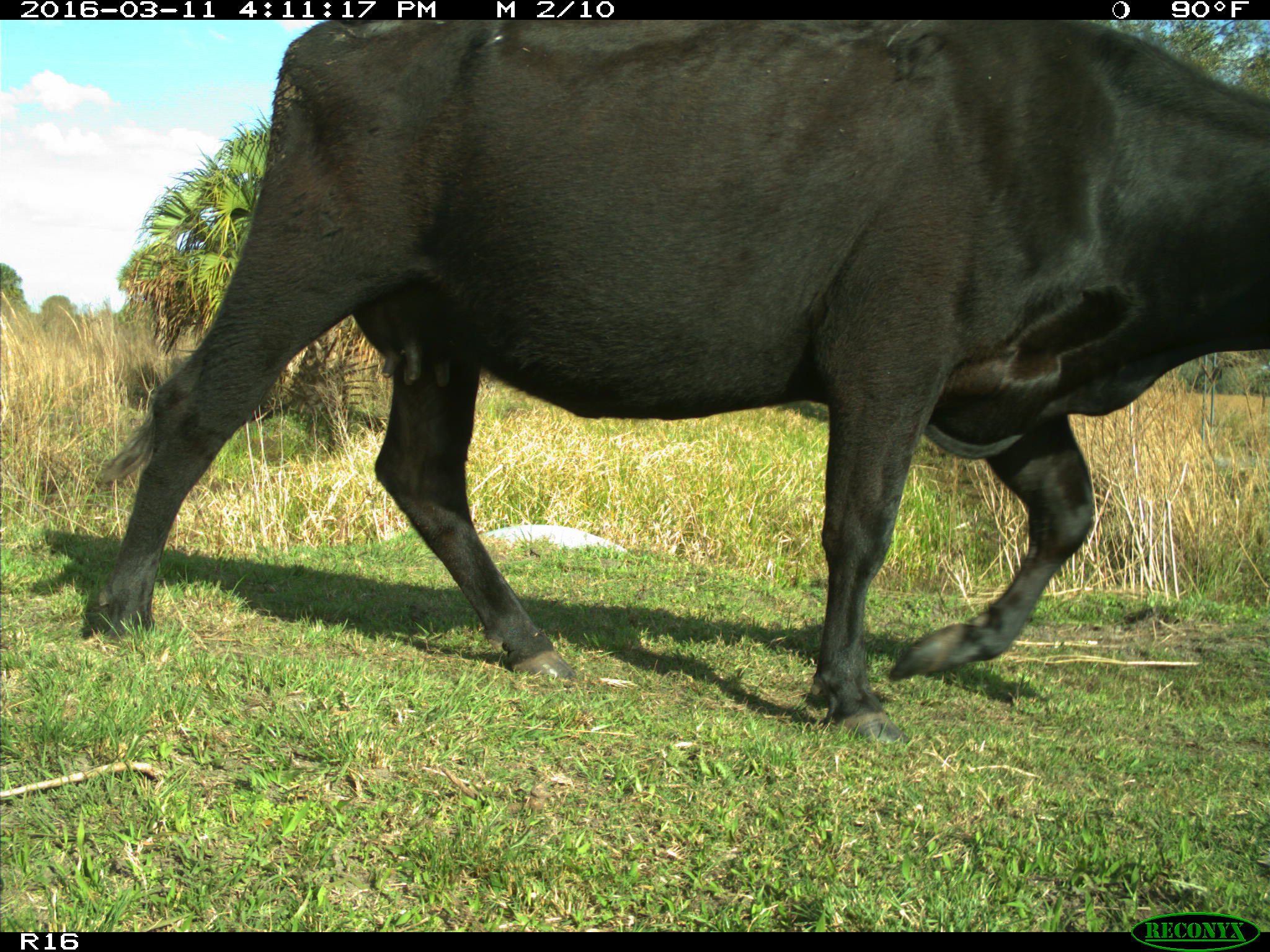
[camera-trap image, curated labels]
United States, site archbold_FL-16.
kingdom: Animalia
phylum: Chordata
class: Mammalia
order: Artiodactyla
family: Bovidae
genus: Bos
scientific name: Bos taurus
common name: domestic cow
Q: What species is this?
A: Bos taurus (domestic cow).